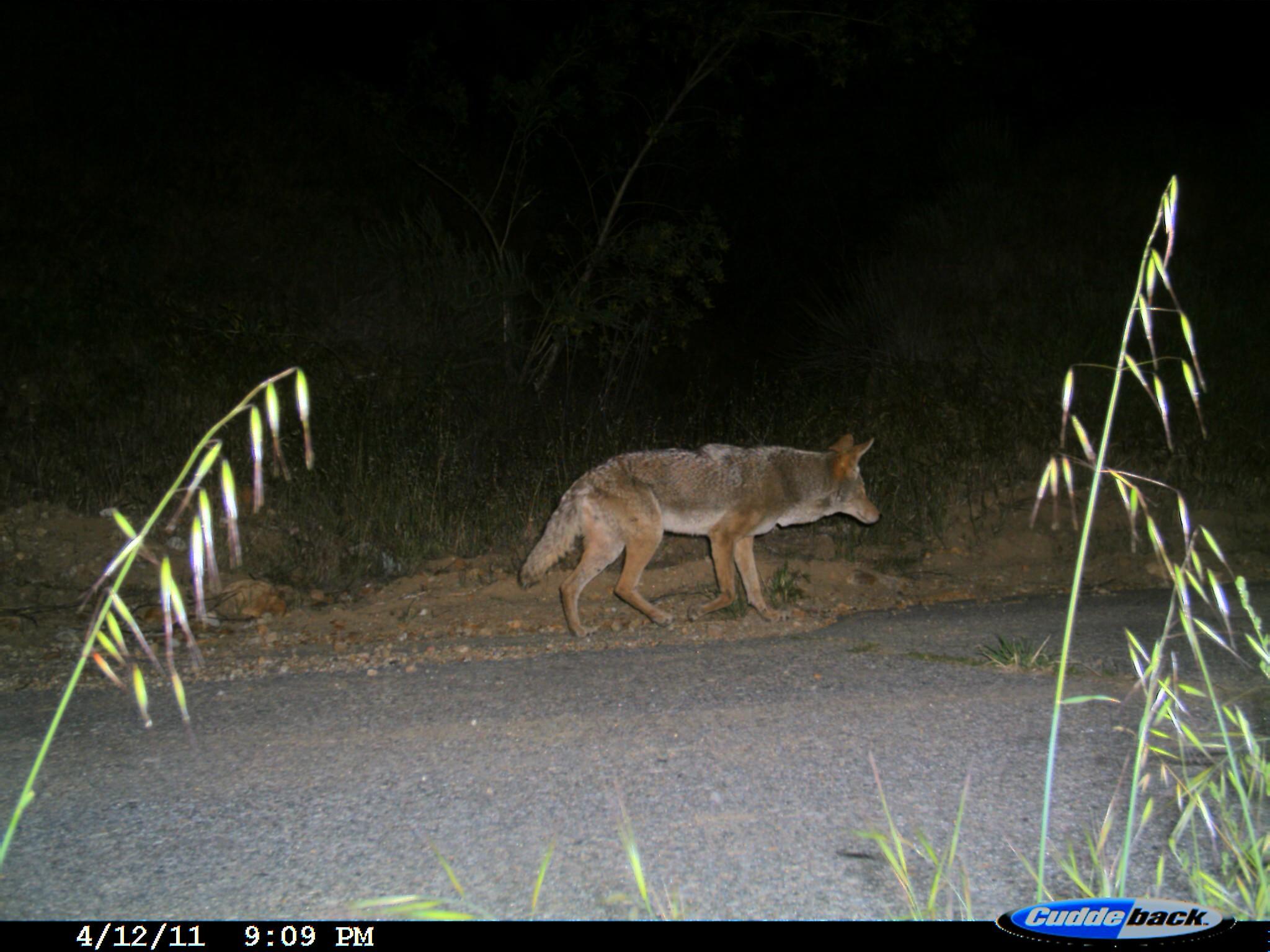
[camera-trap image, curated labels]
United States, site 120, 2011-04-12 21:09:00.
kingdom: Animalia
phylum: Chordata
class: Mammalia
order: Carnivora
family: Canidae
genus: Canis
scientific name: Canis latrans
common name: coyote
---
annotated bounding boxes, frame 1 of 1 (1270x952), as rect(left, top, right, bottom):
coyote: rect(500, 411, 895, 646)